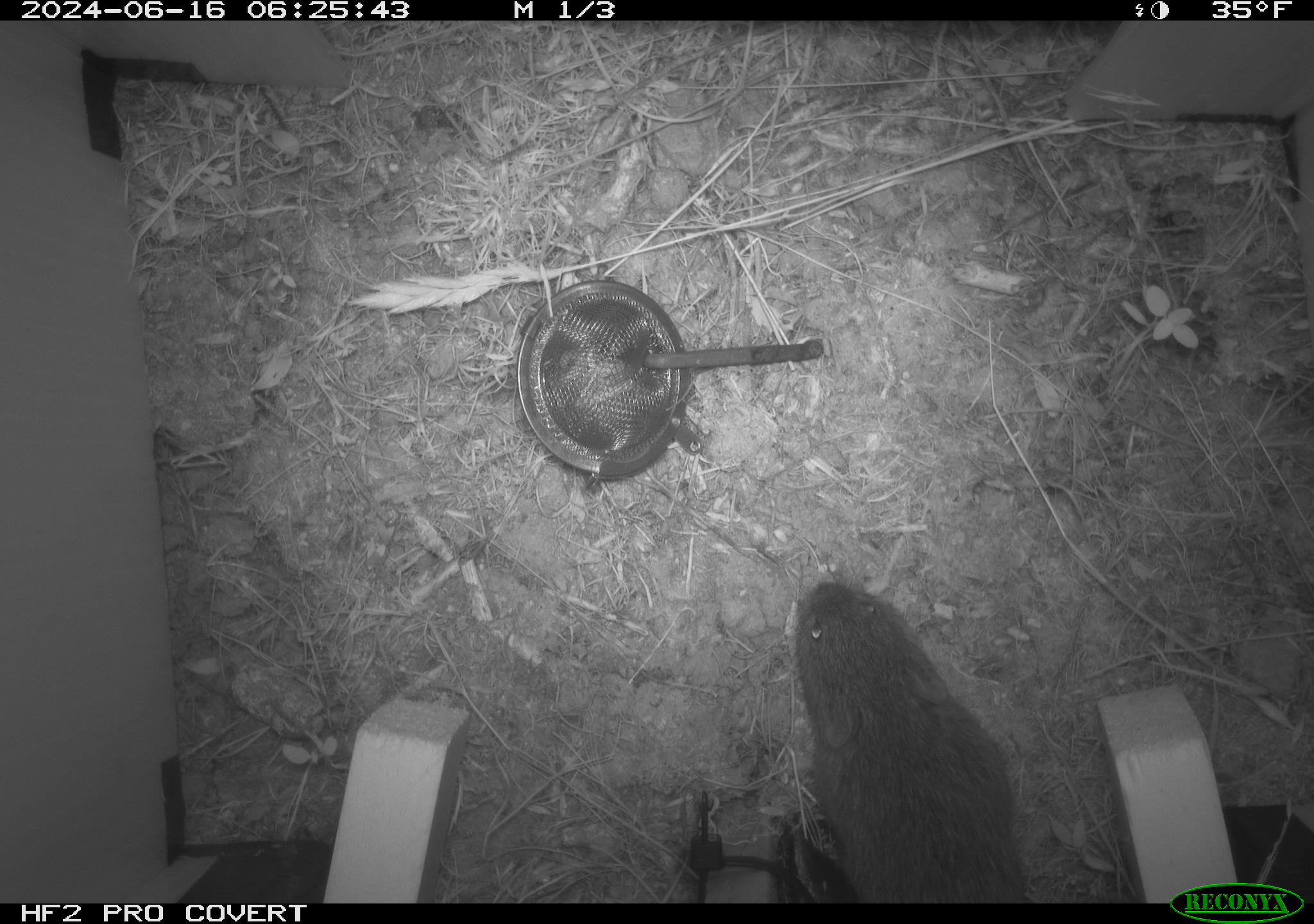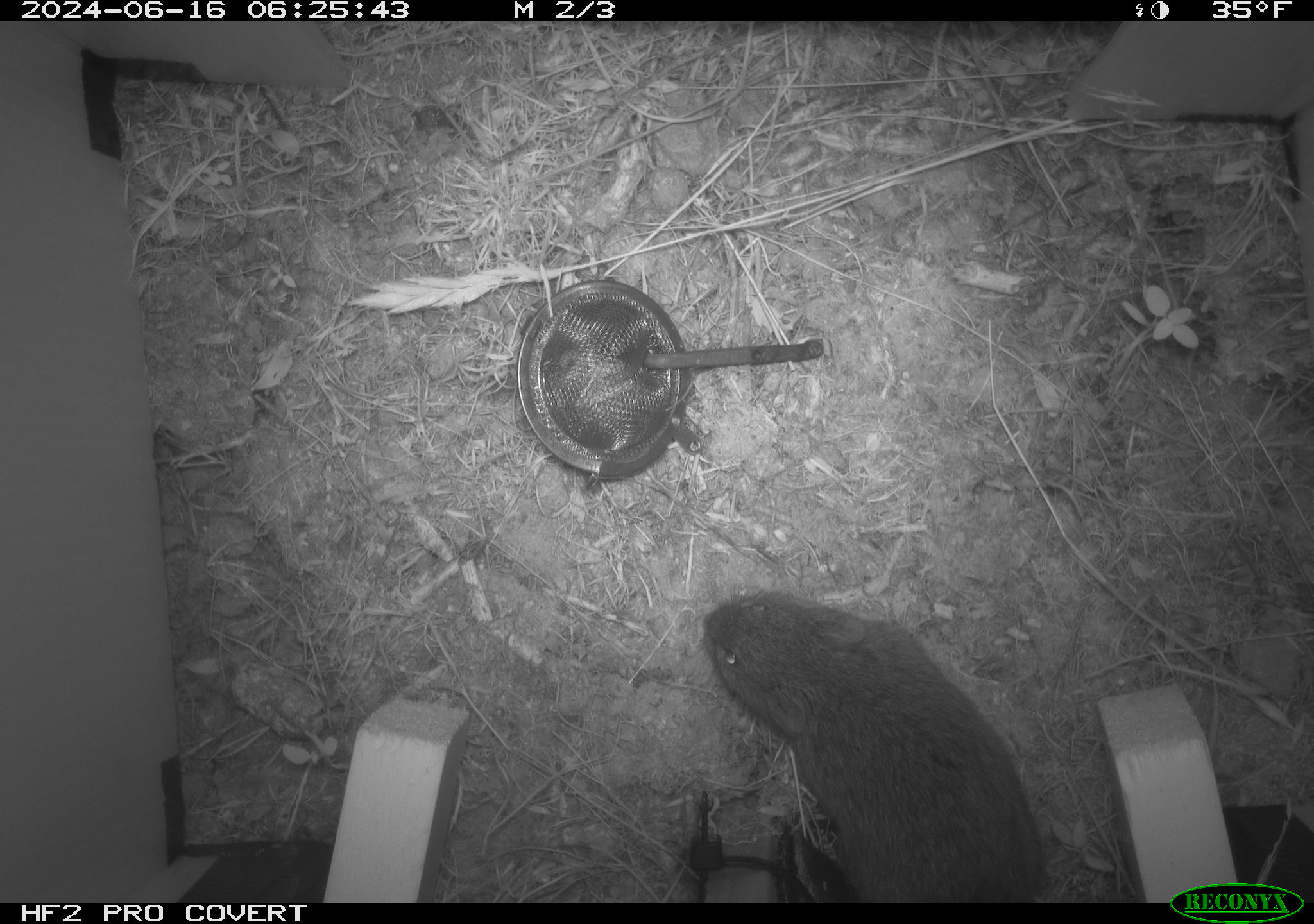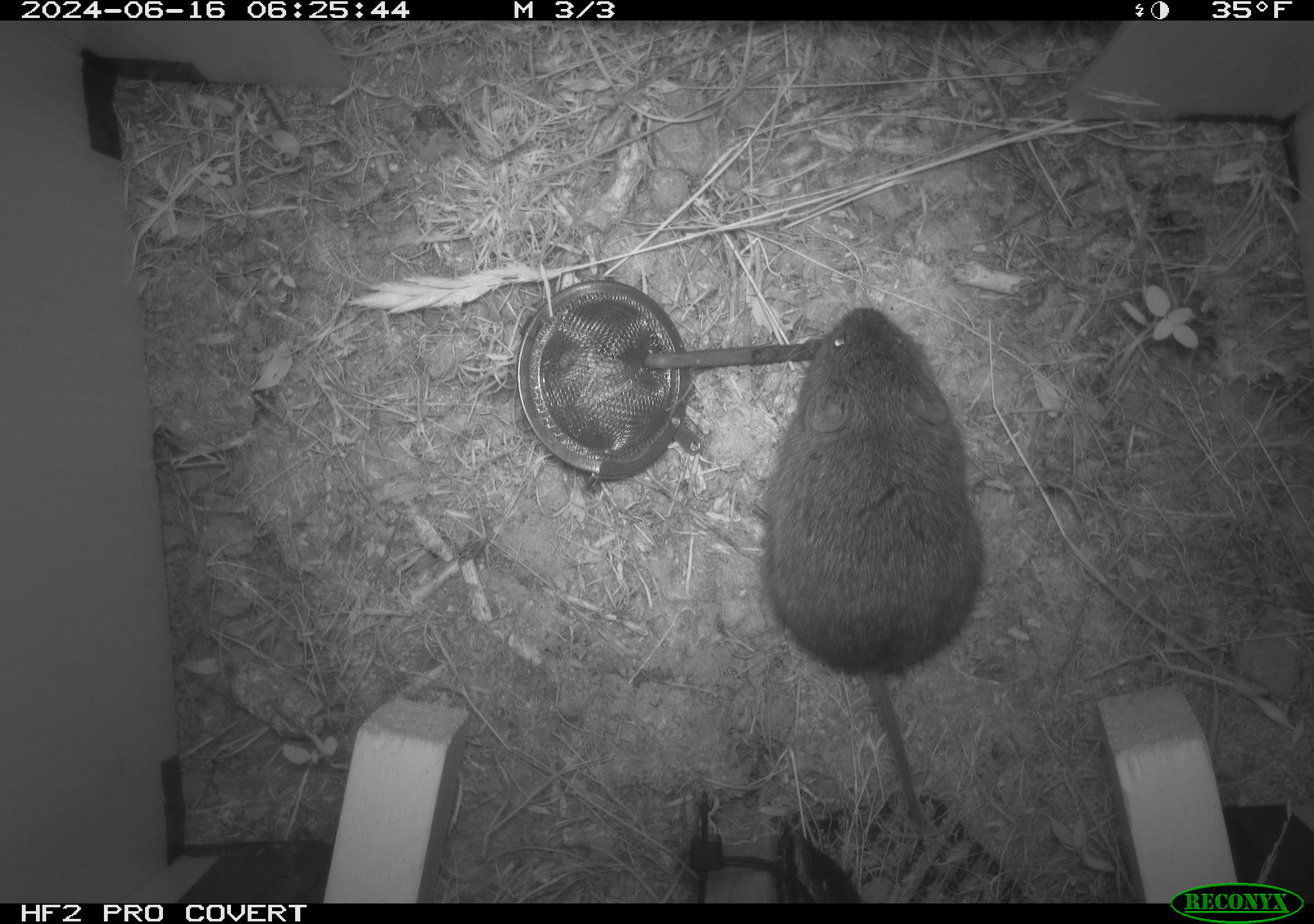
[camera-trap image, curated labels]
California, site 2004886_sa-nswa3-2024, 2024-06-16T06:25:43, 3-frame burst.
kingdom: Animalia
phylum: Chordata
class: Mammalia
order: Rodentia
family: Cricetidae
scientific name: Arvicolinae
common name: voles, lemmings, and muskrats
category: arvicolinae subfamily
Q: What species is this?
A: Arvicolinae subfamily (voles, lemmings, and muskrats) (Arvicolinae).